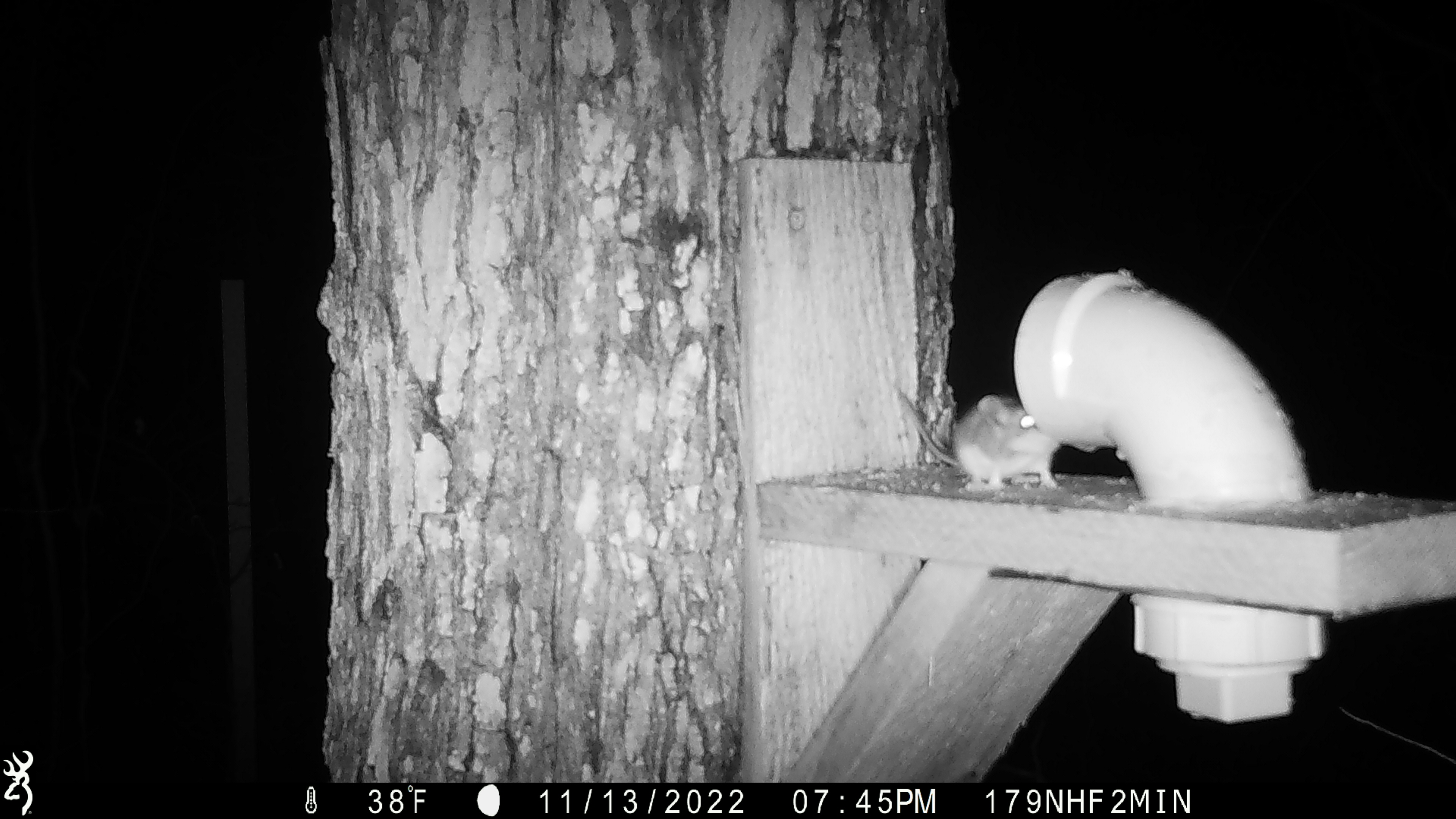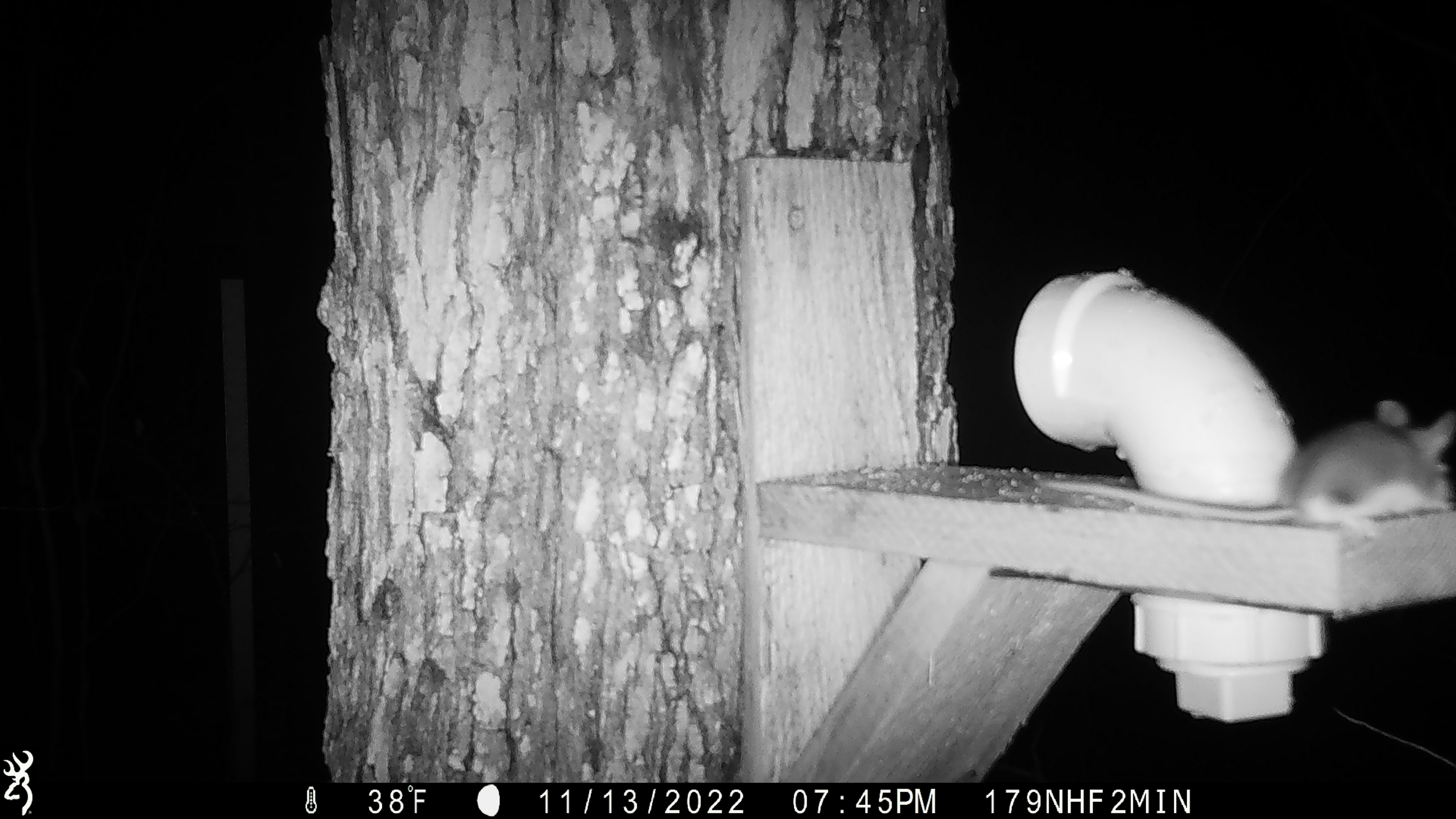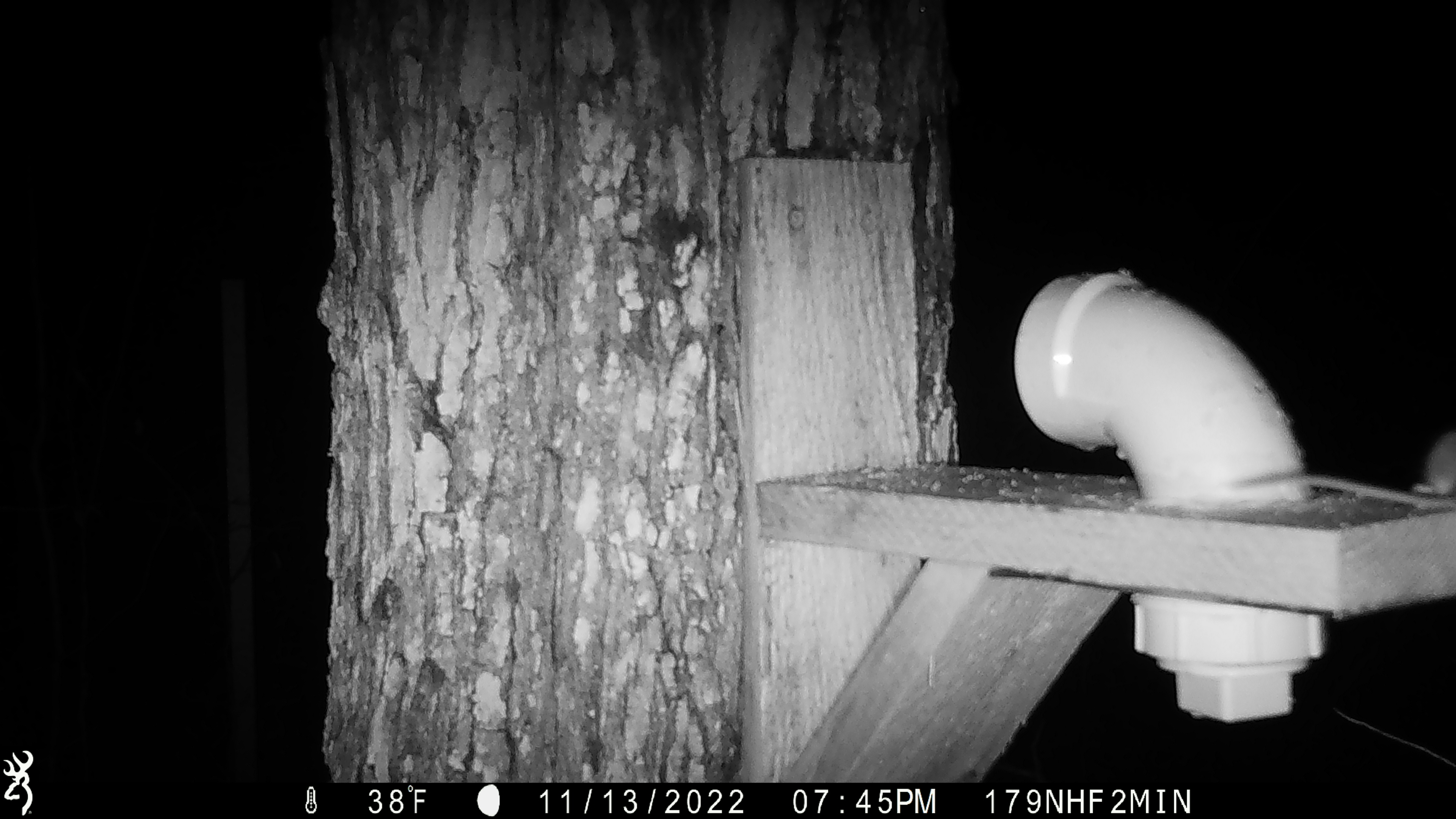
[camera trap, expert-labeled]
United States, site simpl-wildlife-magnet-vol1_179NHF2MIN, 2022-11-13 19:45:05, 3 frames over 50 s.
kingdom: Animalia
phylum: Chordata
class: Mammalia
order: Rodentia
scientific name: Rodentia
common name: mouse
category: mouse sp.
Mouse sp. (mouse) (Rodentia).